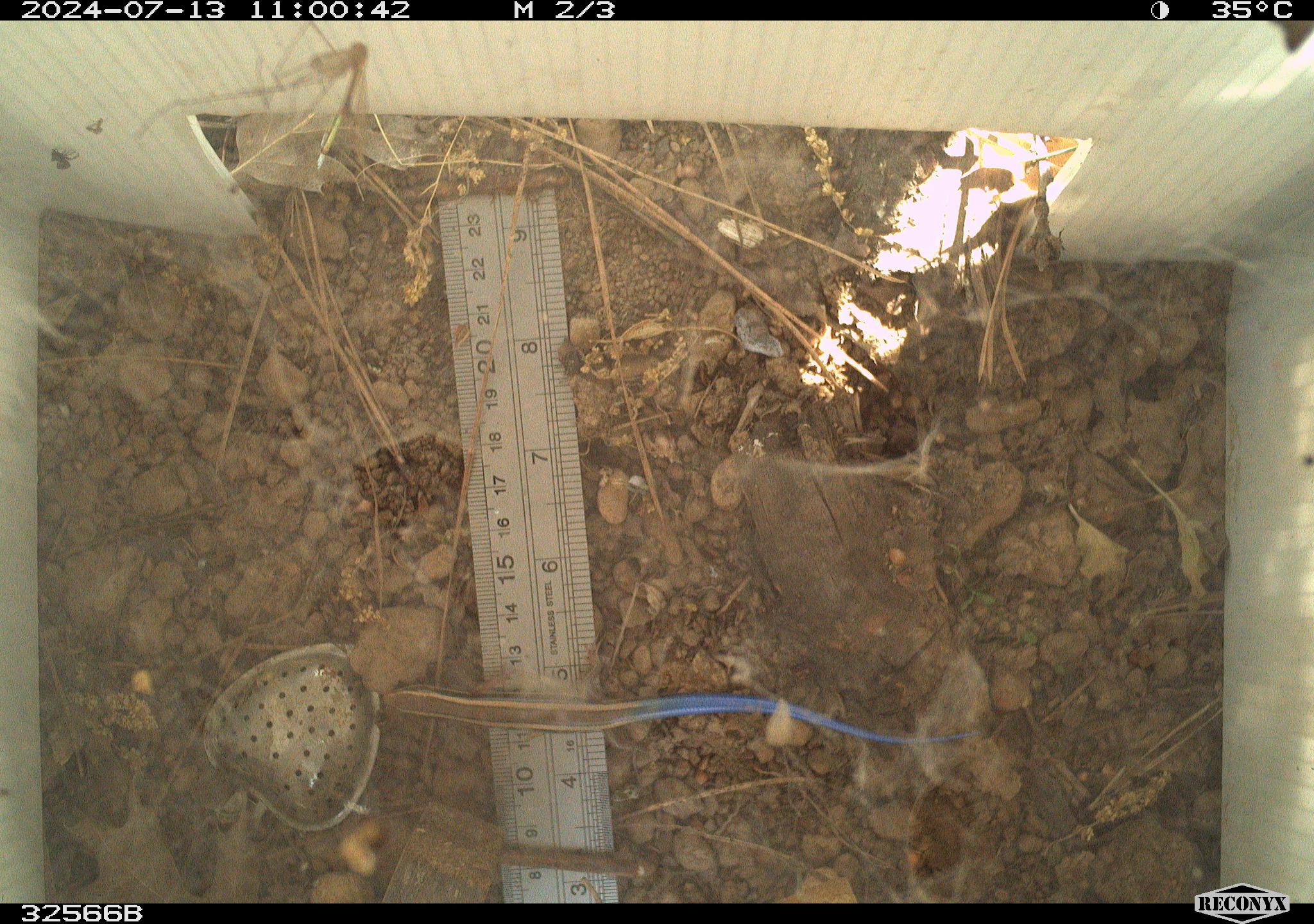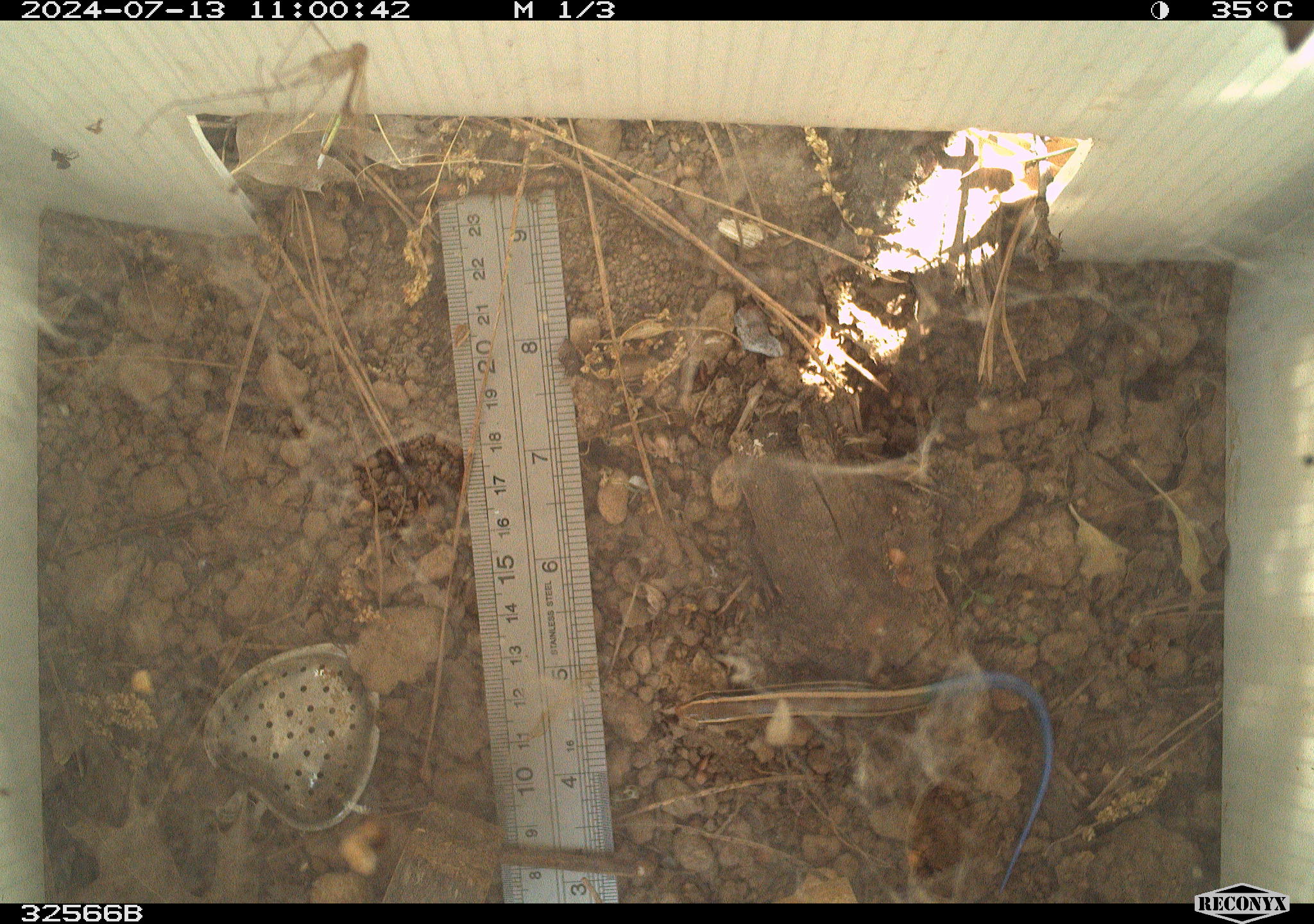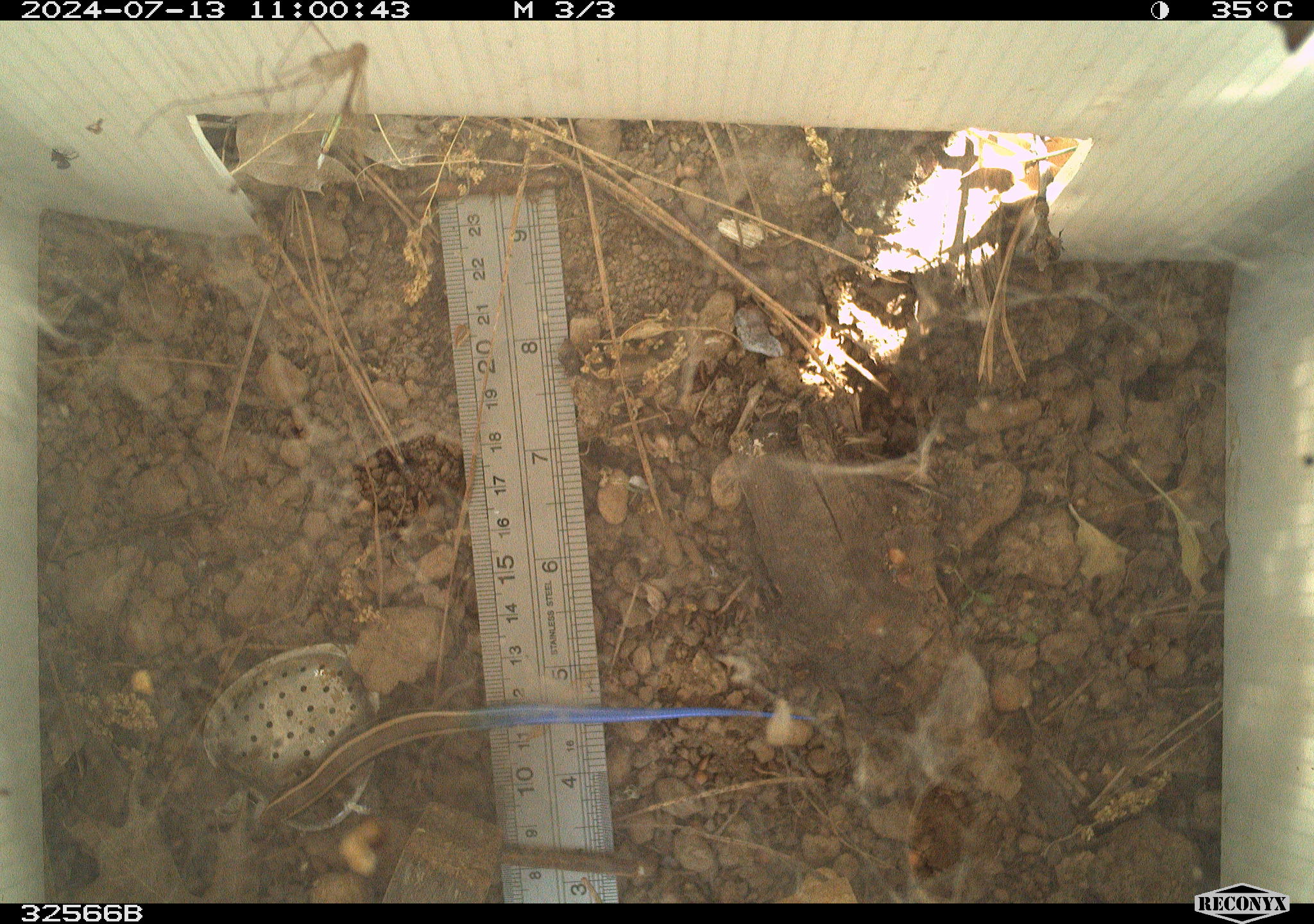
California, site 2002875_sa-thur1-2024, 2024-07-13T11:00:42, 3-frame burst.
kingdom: Animalia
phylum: Chordata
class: Reptilia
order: Squamata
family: Scincidae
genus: Plestiodon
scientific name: Plestiodon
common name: blue-tailed skinks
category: plestiodon species